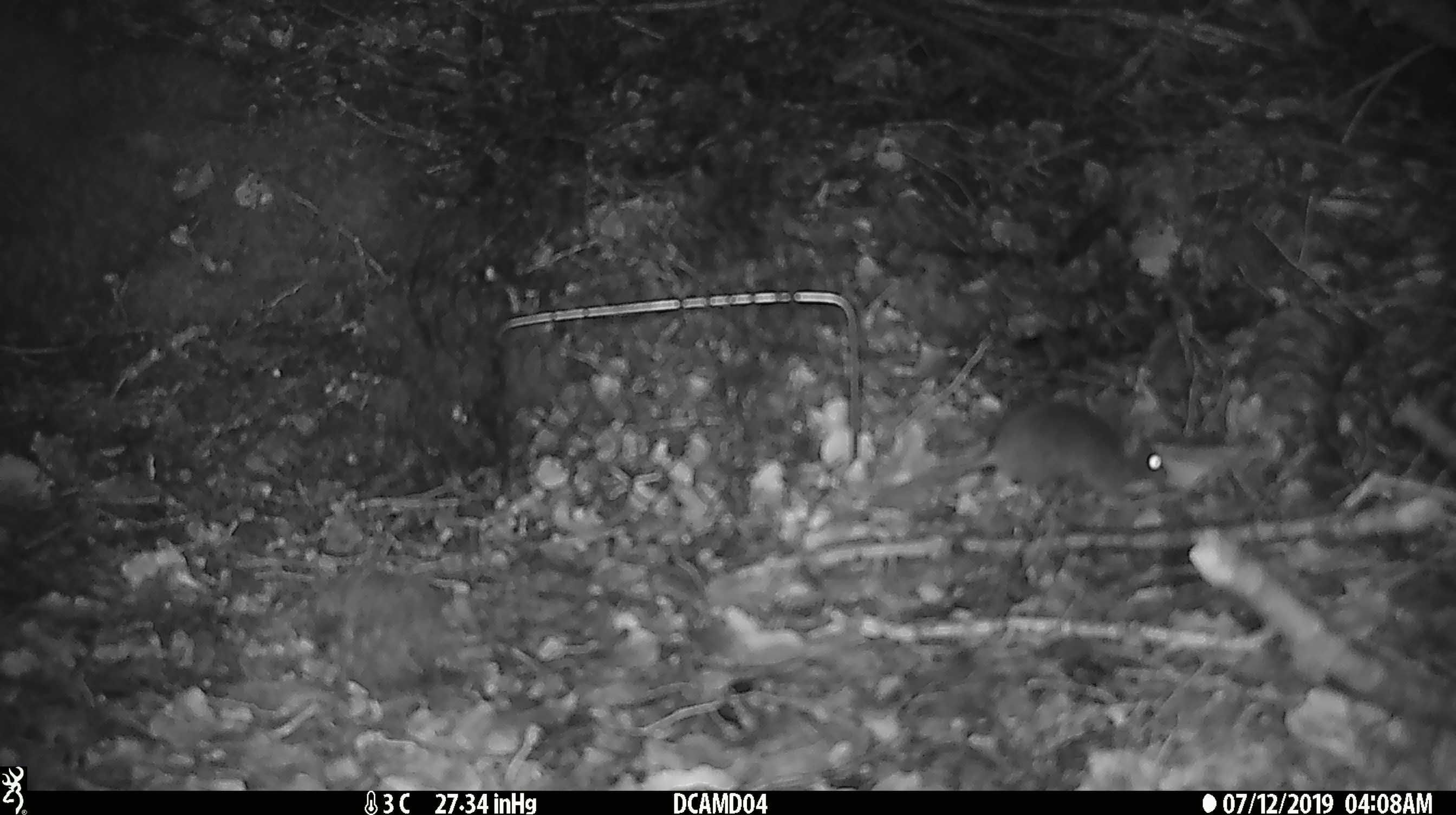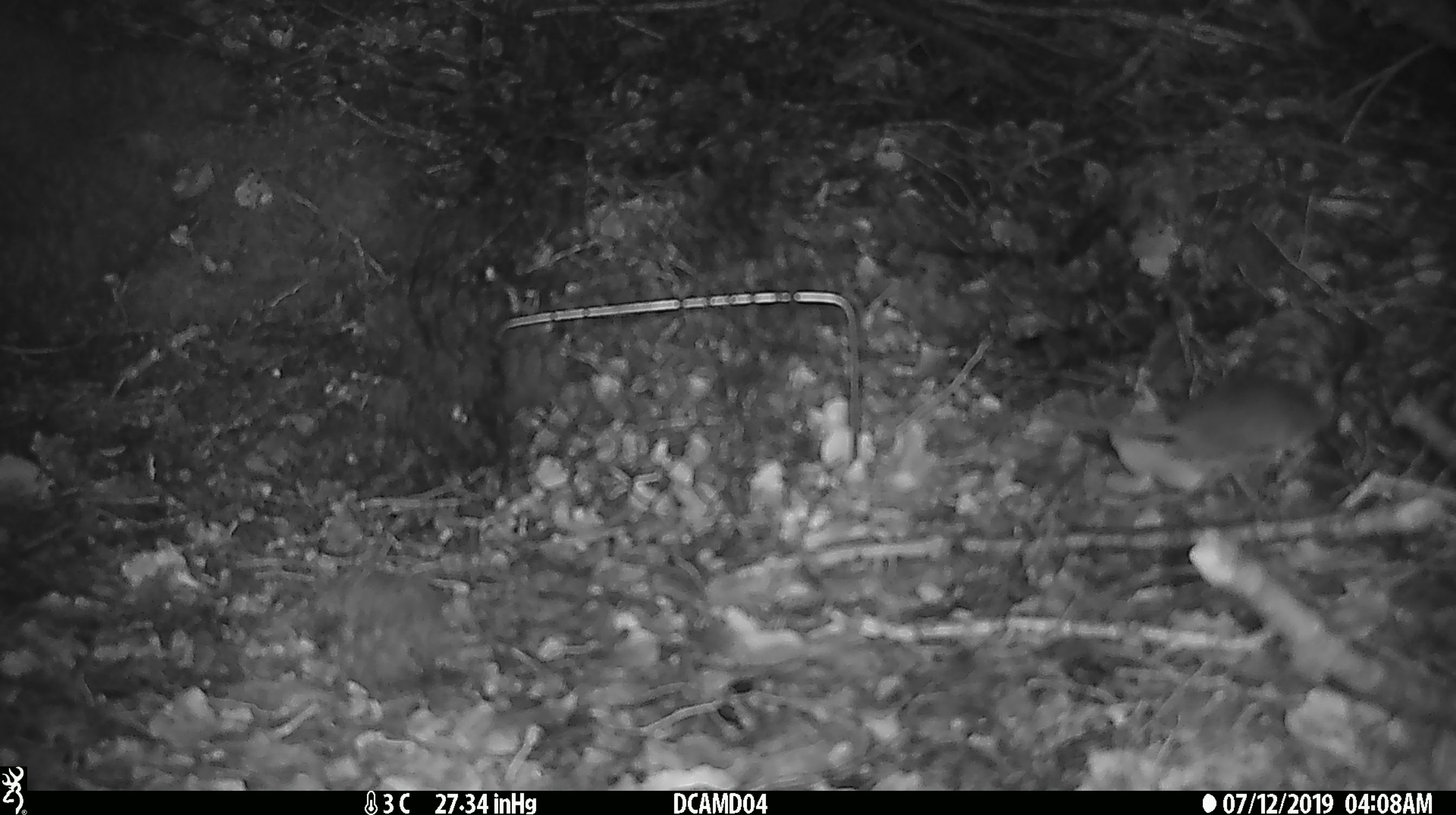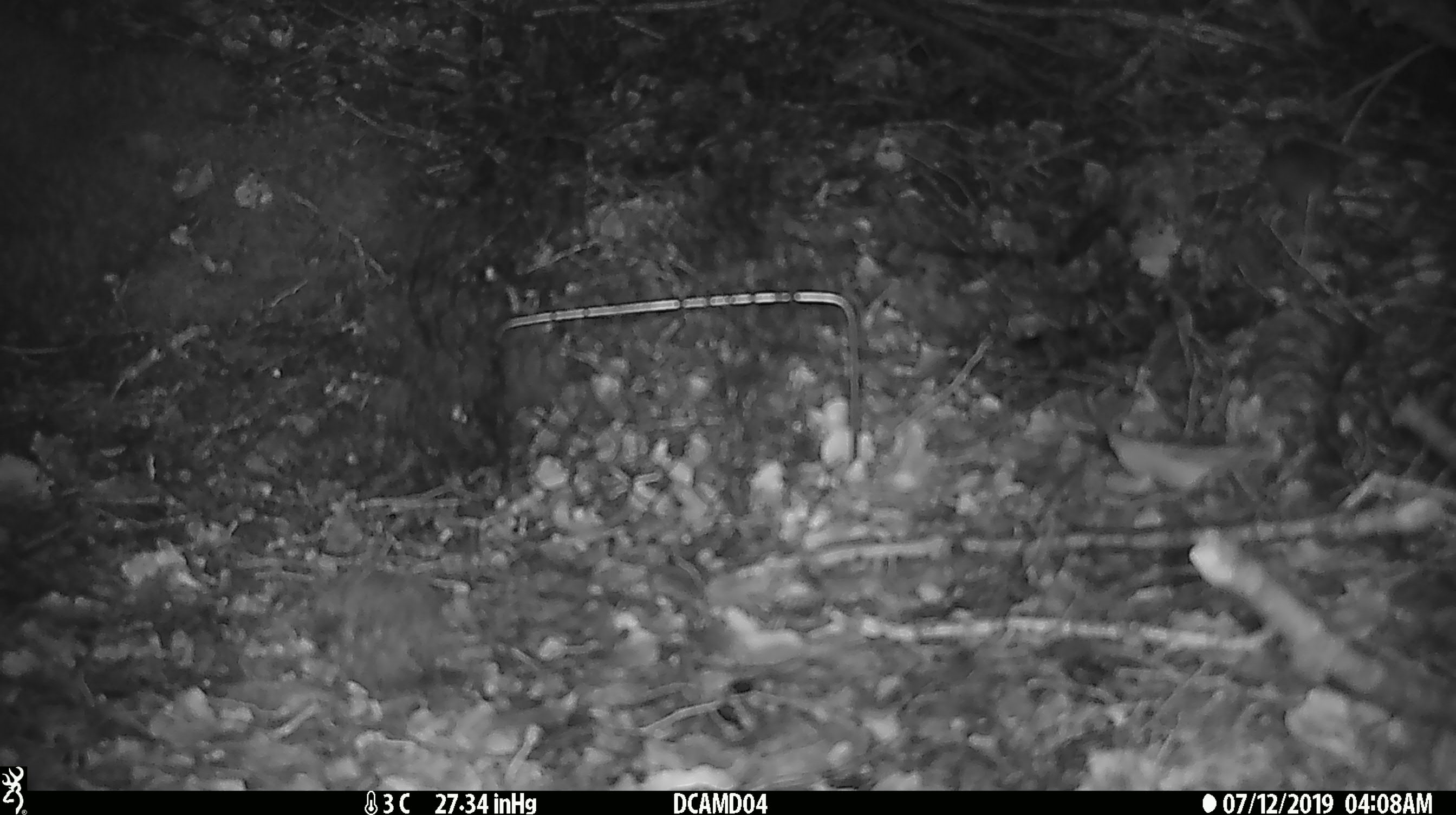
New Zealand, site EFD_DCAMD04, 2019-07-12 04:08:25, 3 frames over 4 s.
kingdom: Animalia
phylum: Chordata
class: Mammalia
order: Rodentia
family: Muridae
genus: Mus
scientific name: Mus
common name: mouse